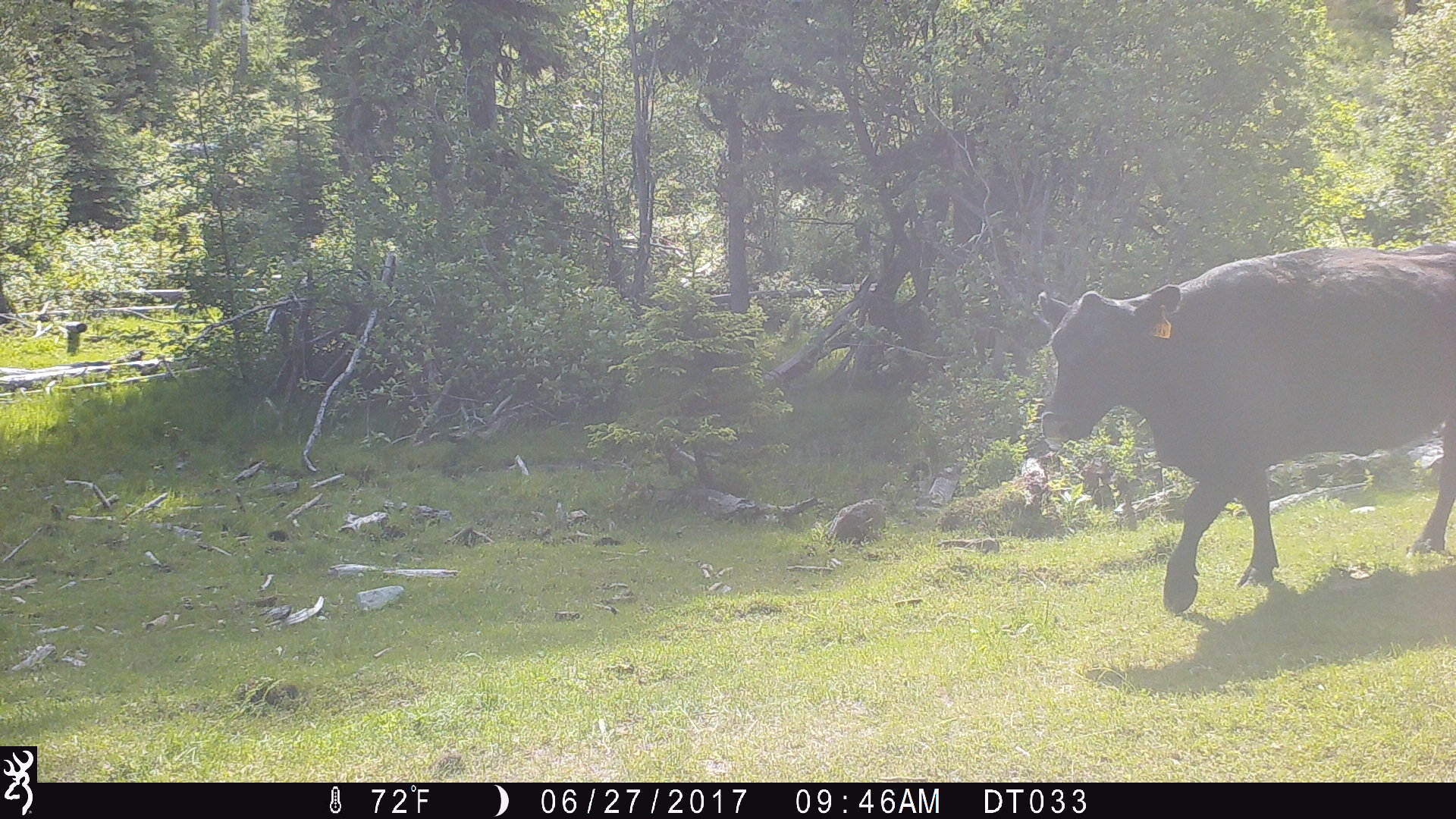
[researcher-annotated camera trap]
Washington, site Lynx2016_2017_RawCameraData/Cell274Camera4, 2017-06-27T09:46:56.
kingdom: Animalia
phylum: Chordata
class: Mammalia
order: Artiodactyla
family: Bovidae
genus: Bos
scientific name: Bos taurus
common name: domestic cattle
Domestic cattle (Bos taurus). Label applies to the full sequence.